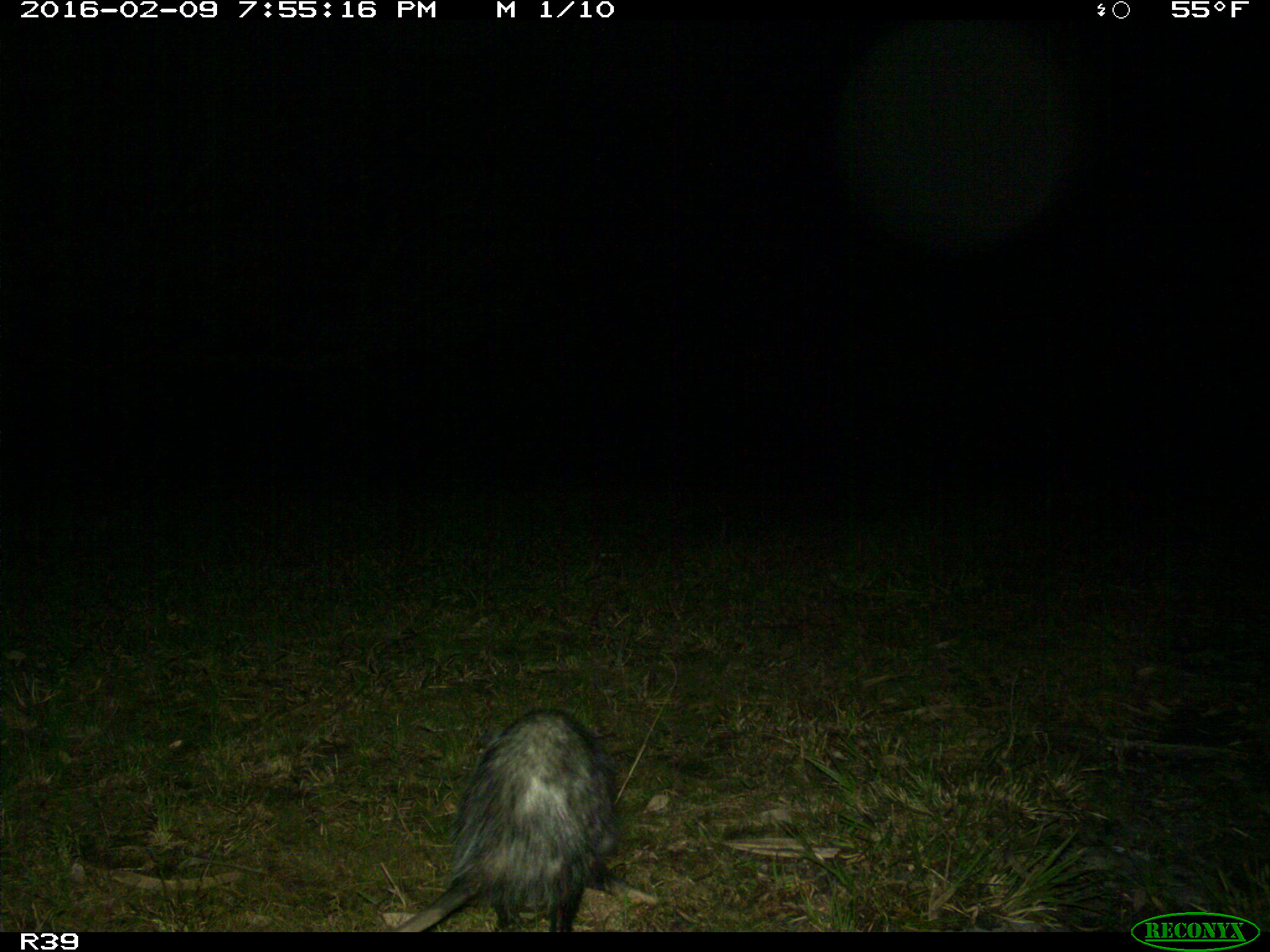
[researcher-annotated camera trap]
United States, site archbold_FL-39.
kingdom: Animalia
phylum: Chordata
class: Mammalia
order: Didelphimorphia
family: Didelphidae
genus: Didelphis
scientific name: Didelphis virginiana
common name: virginia opossum